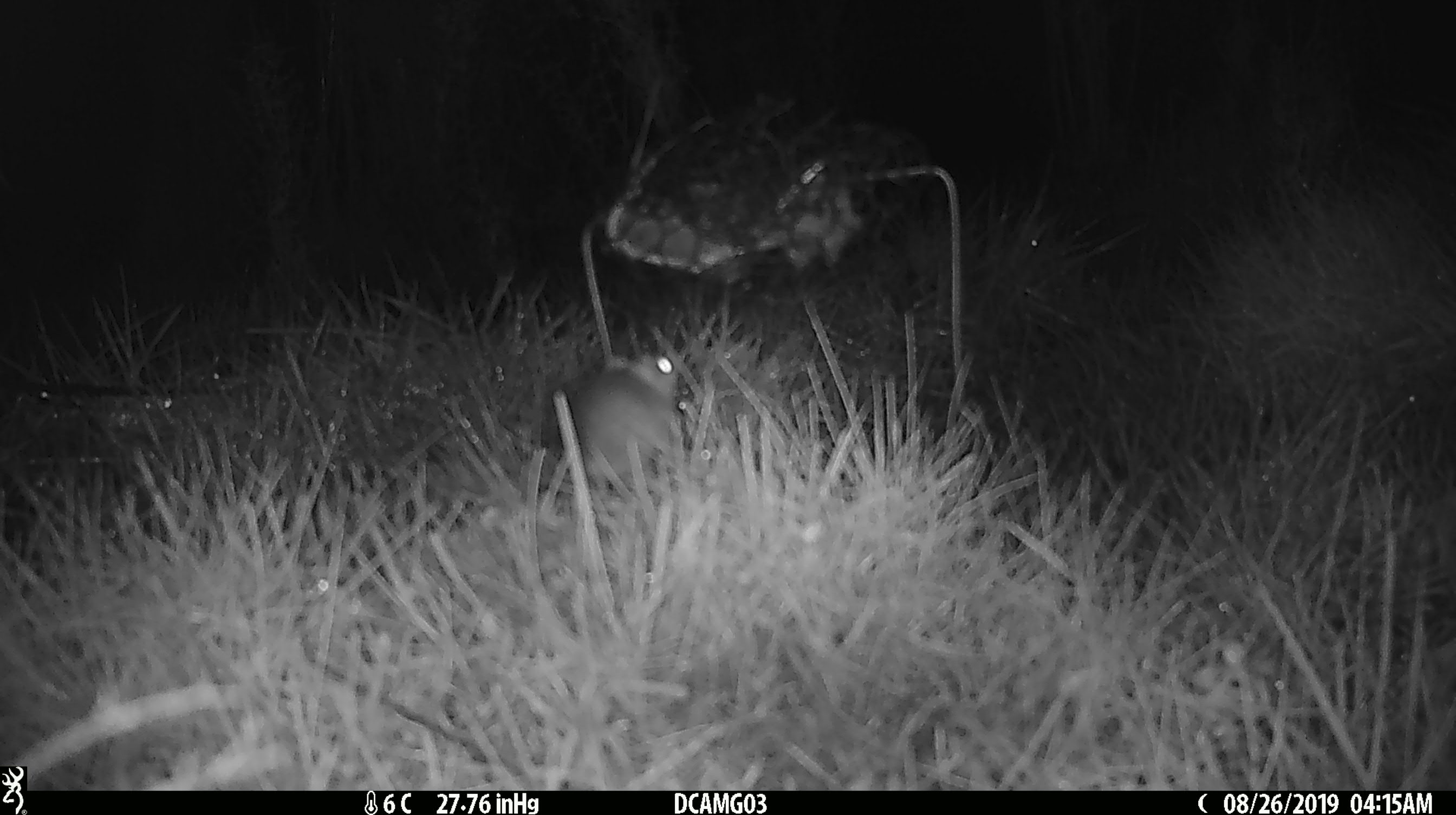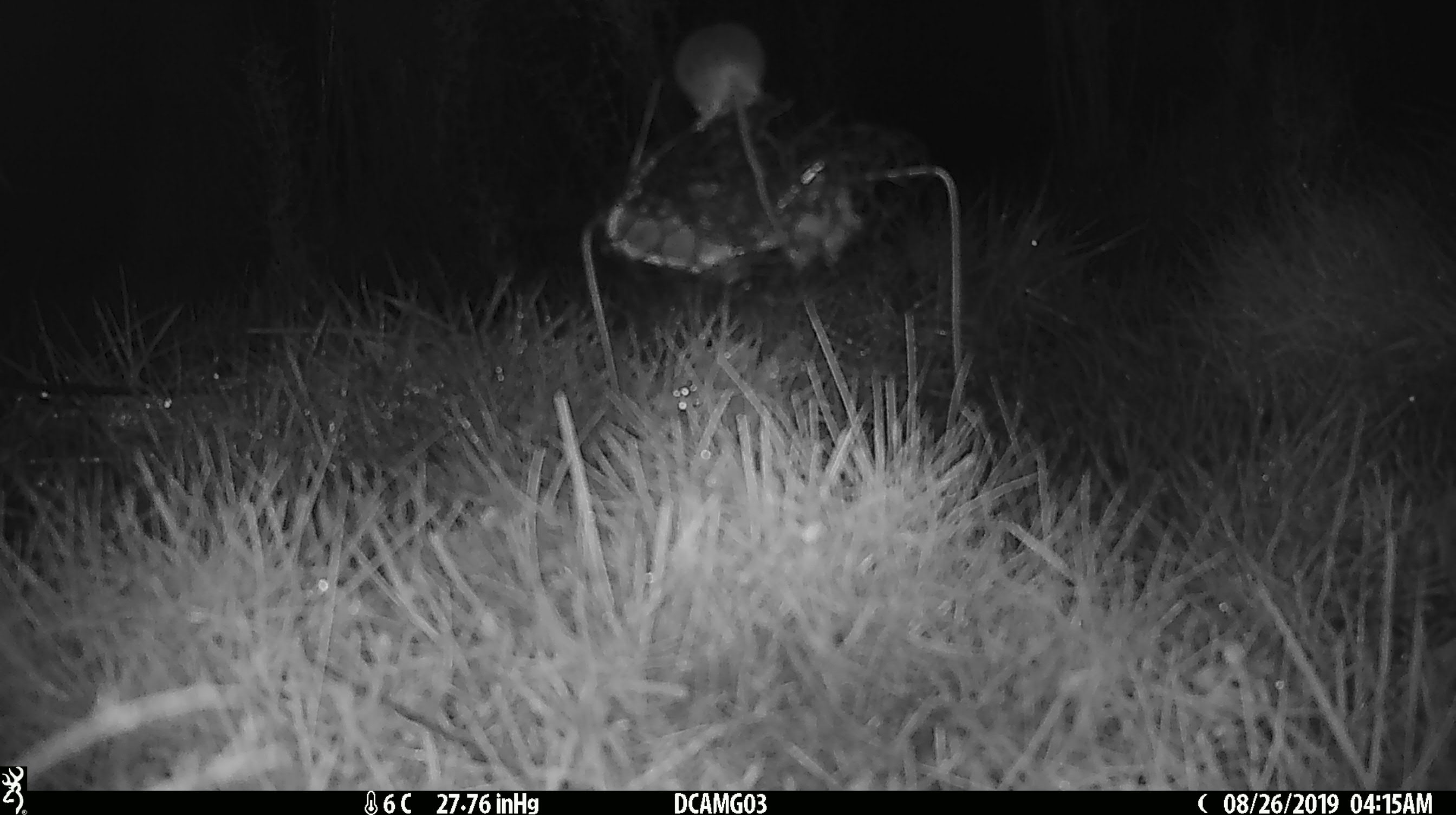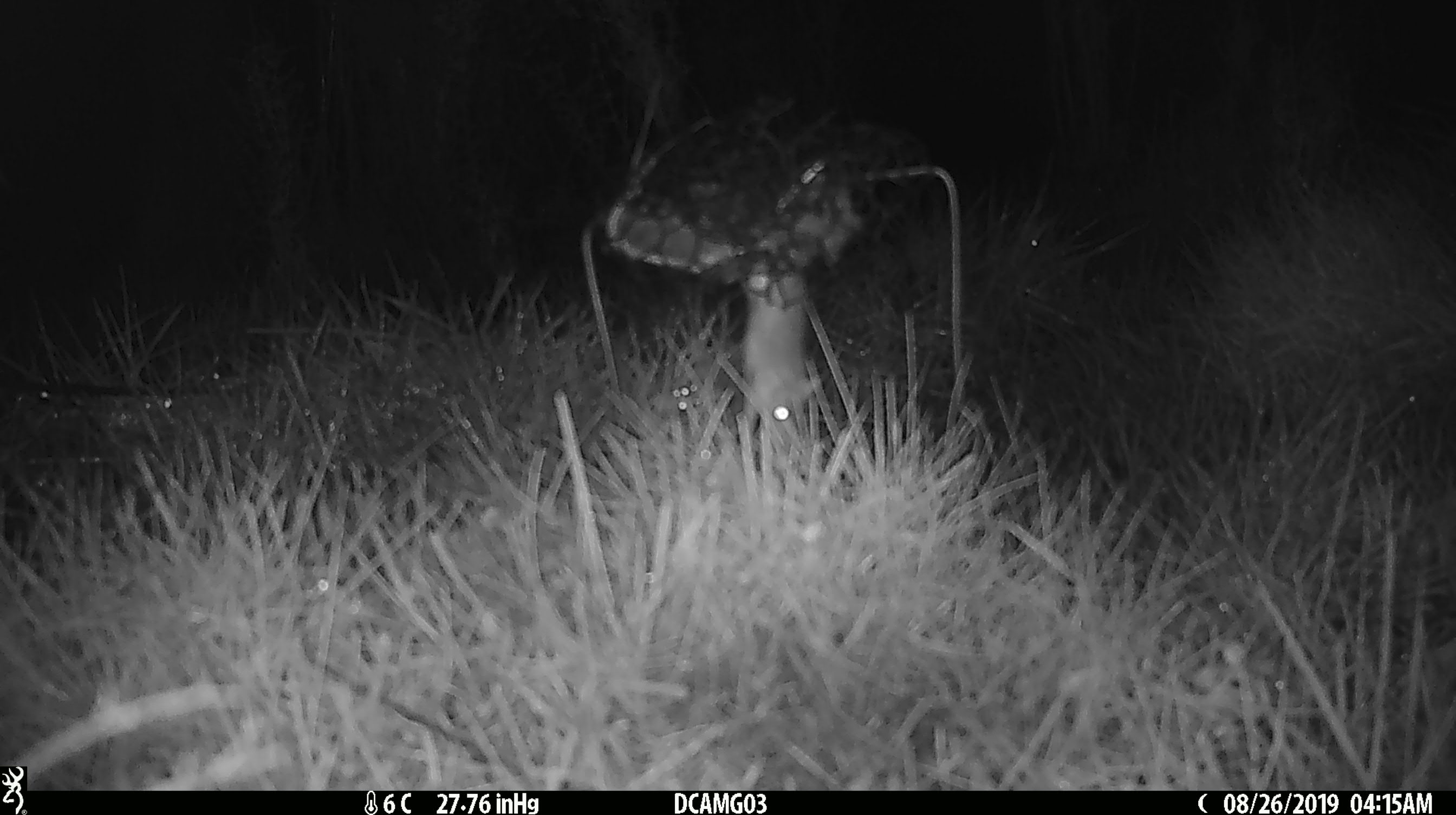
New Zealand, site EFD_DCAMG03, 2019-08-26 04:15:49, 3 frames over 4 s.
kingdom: Animalia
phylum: Chordata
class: Mammalia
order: Rodentia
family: Muridae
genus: Mus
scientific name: Mus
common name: mouse